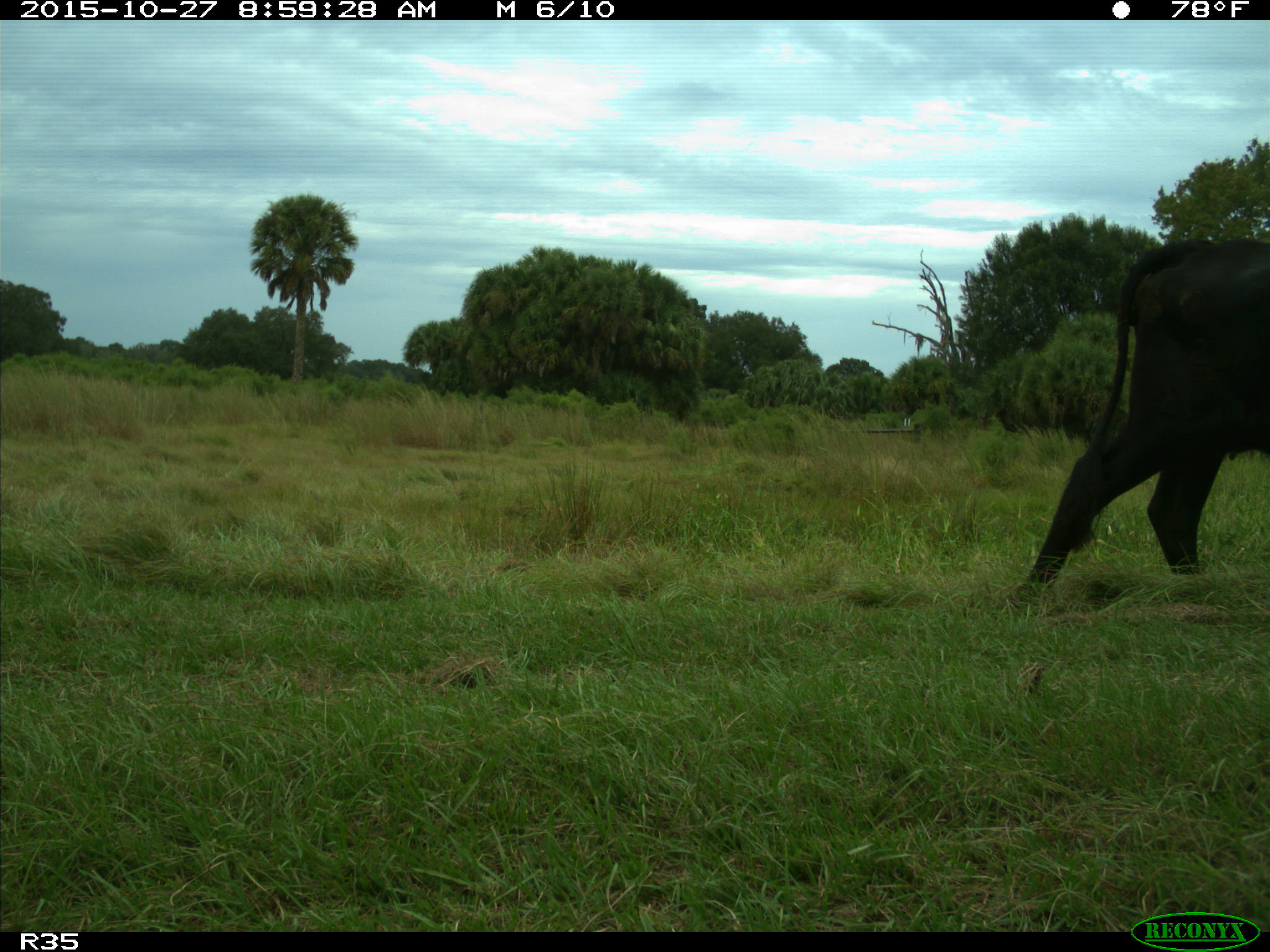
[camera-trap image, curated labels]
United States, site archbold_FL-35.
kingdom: Animalia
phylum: Chordata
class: Mammalia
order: Artiodactyla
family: Bovidae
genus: Bos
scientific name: Bos taurus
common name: domestic cow